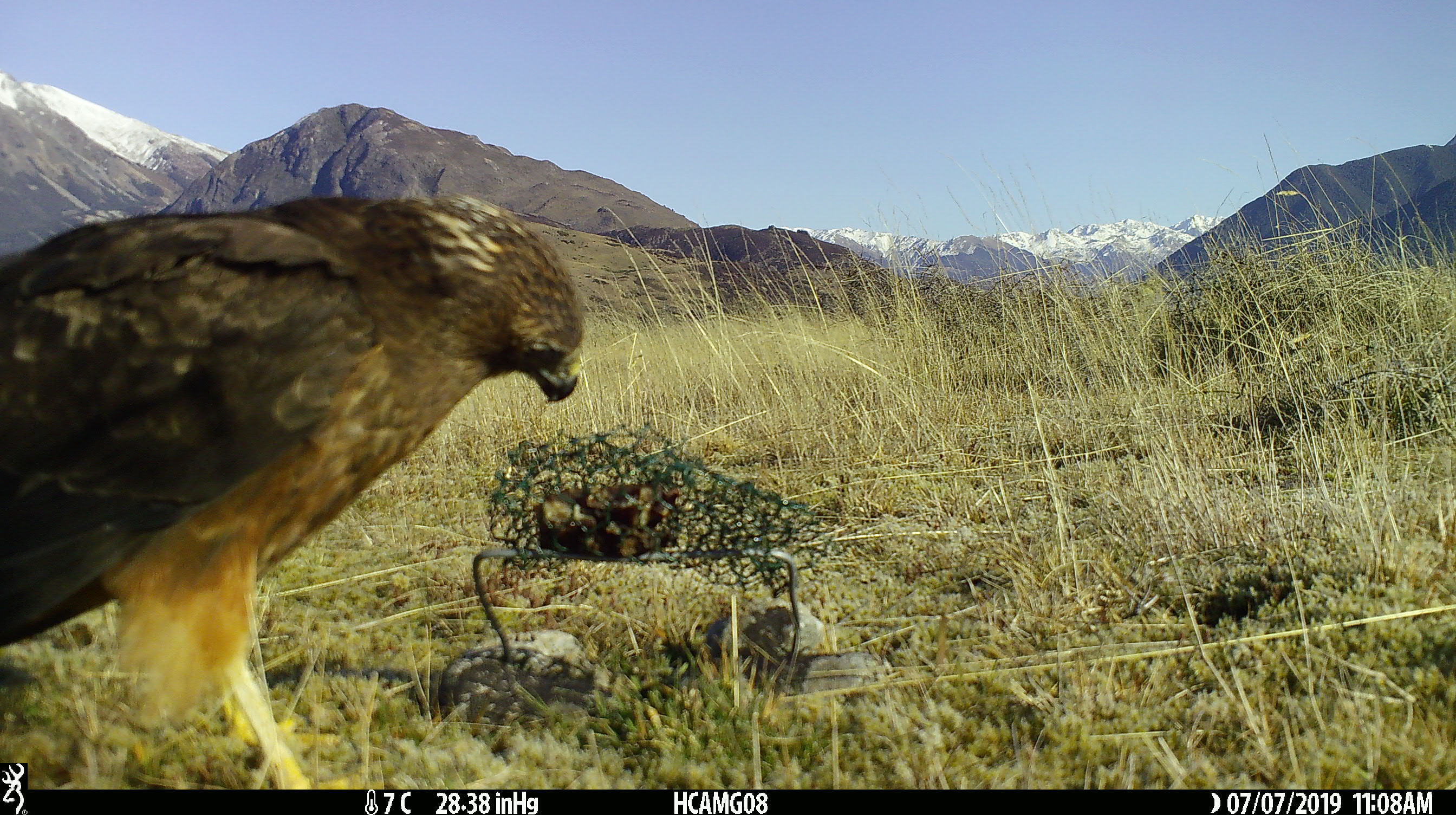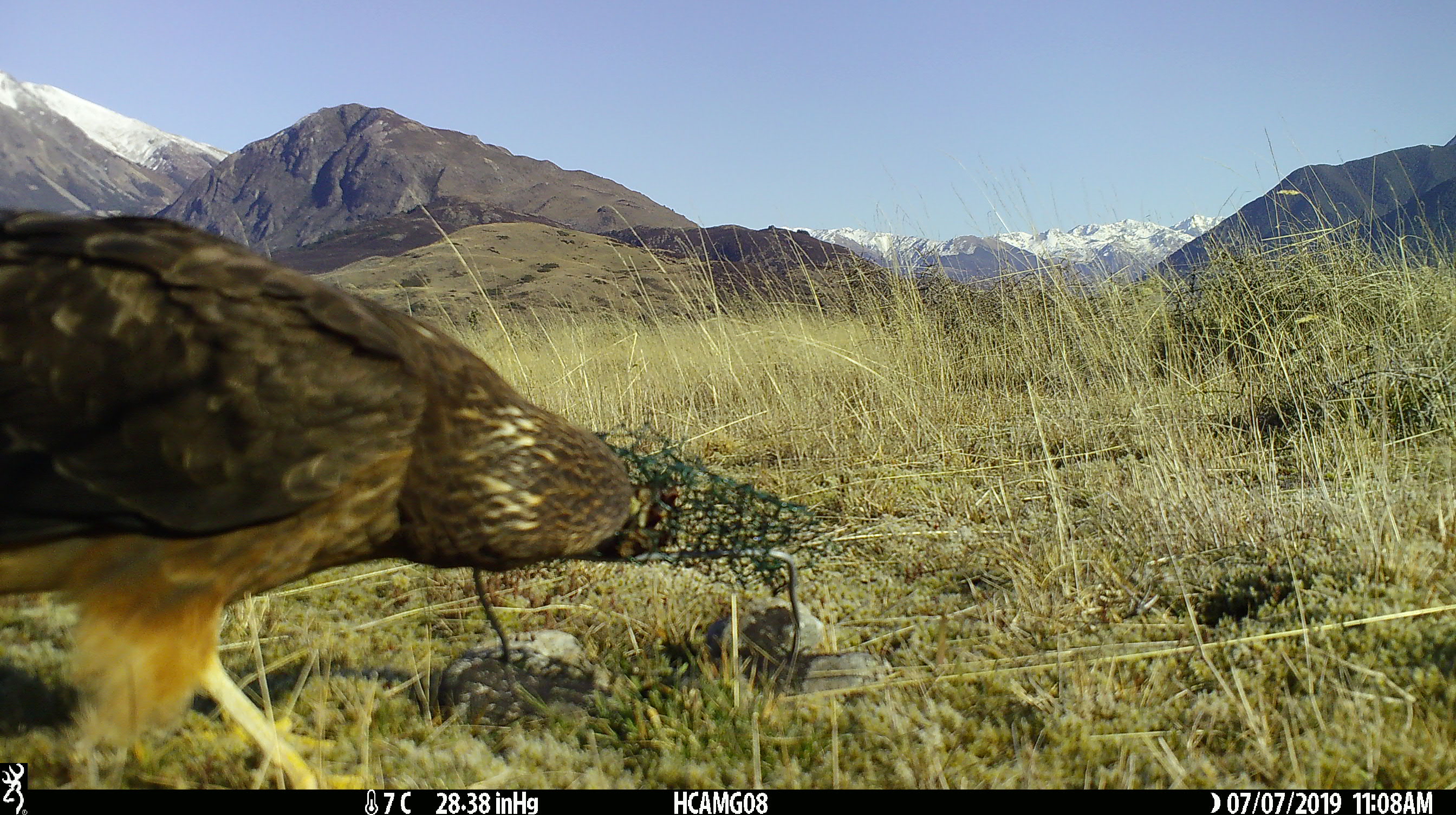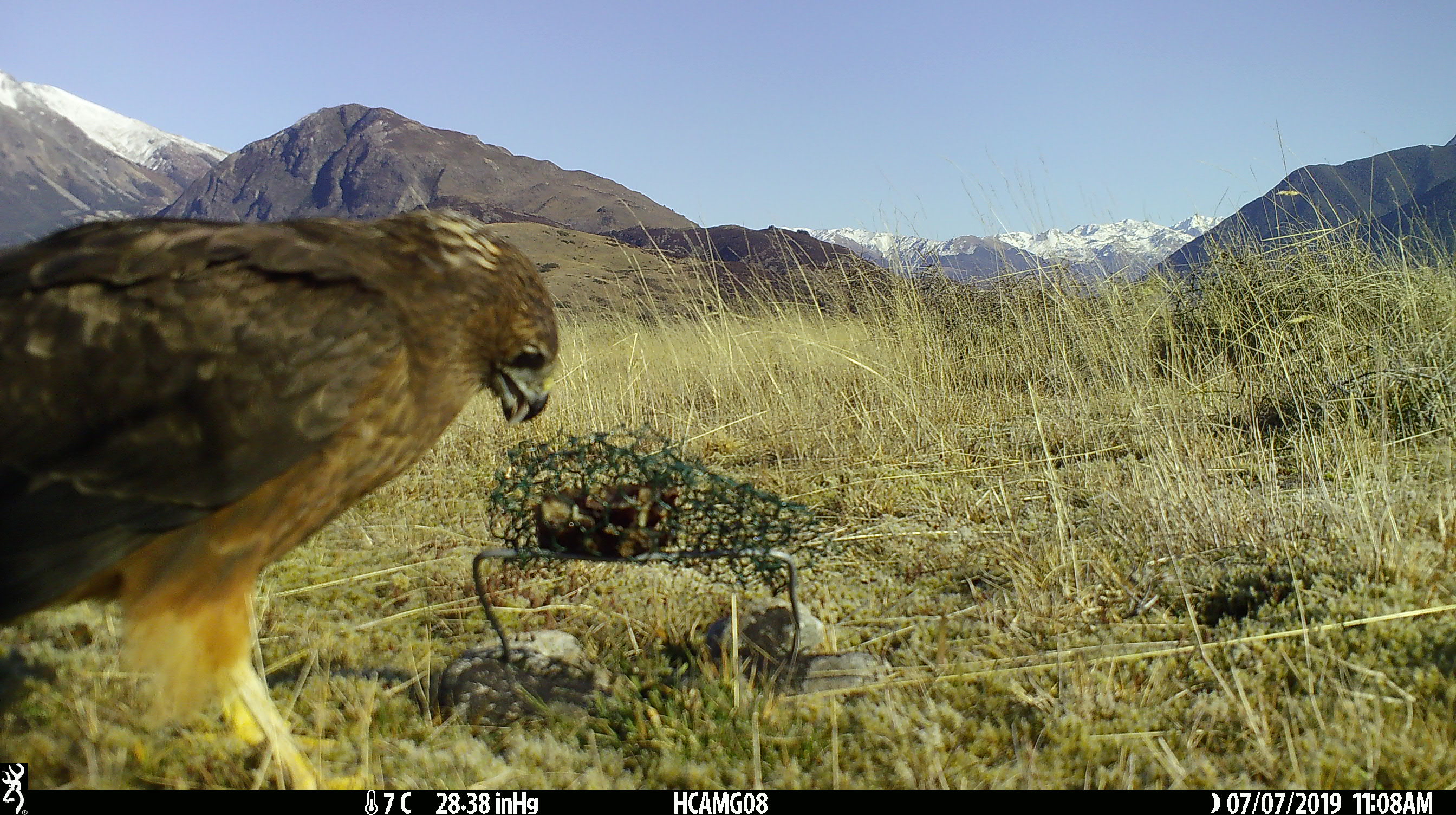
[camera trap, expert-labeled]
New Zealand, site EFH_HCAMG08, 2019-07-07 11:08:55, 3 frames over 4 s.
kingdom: Animalia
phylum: Chordata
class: Aves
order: Accipitriformes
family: Accipitridae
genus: Circus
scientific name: Circus approximans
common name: swamp harrier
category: harrier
Harrier (swamp harrier) (Circus approximans).